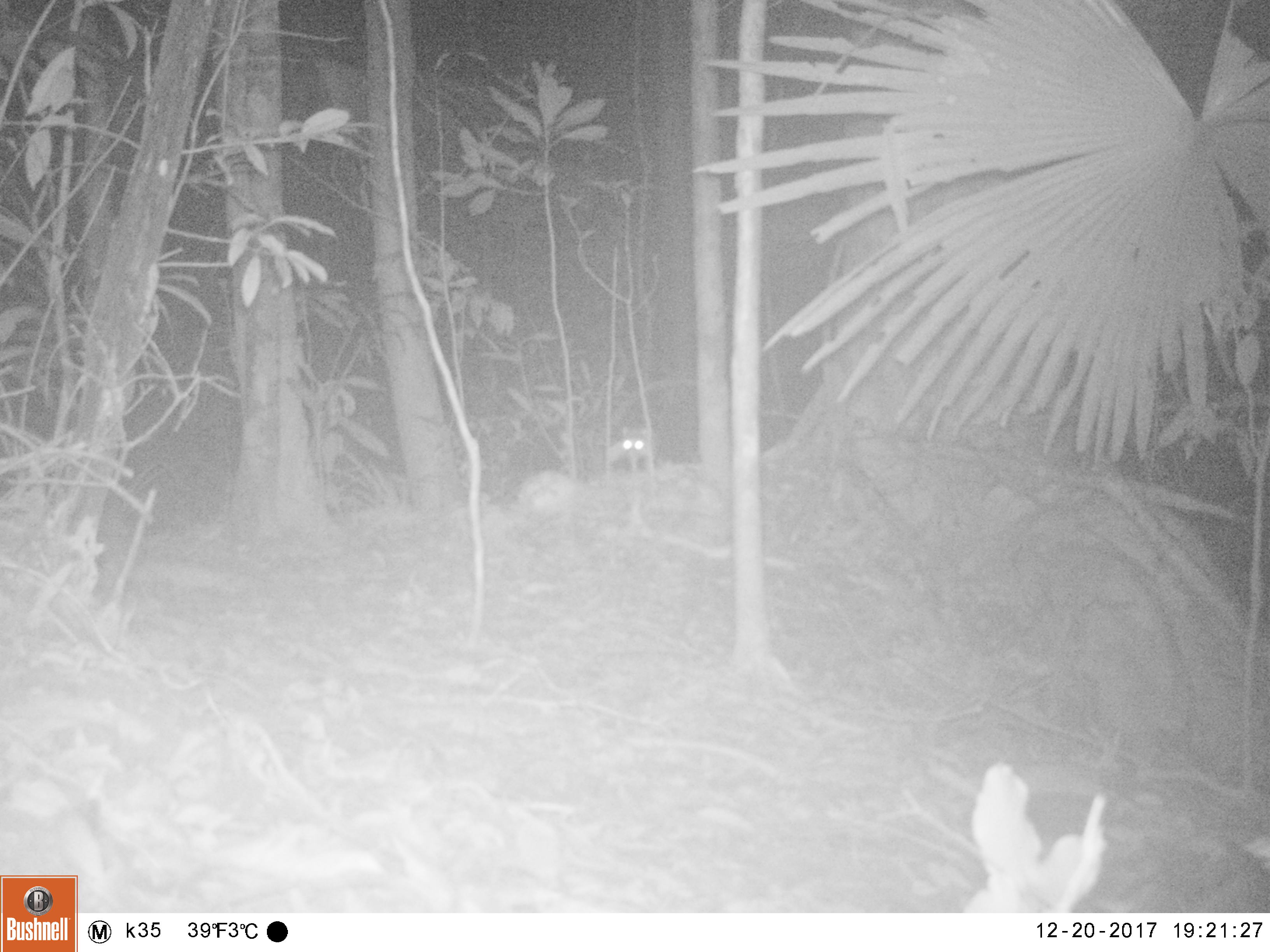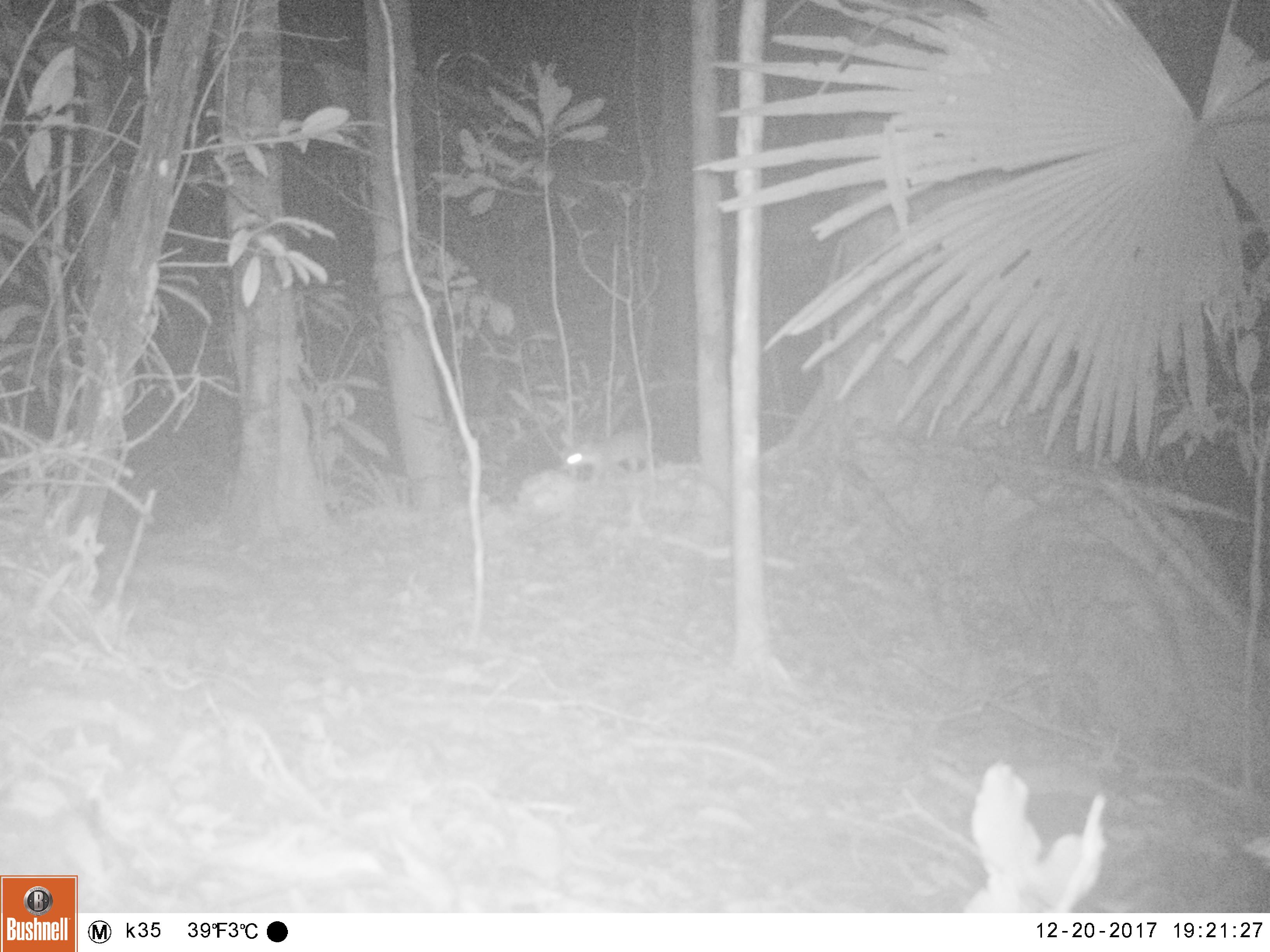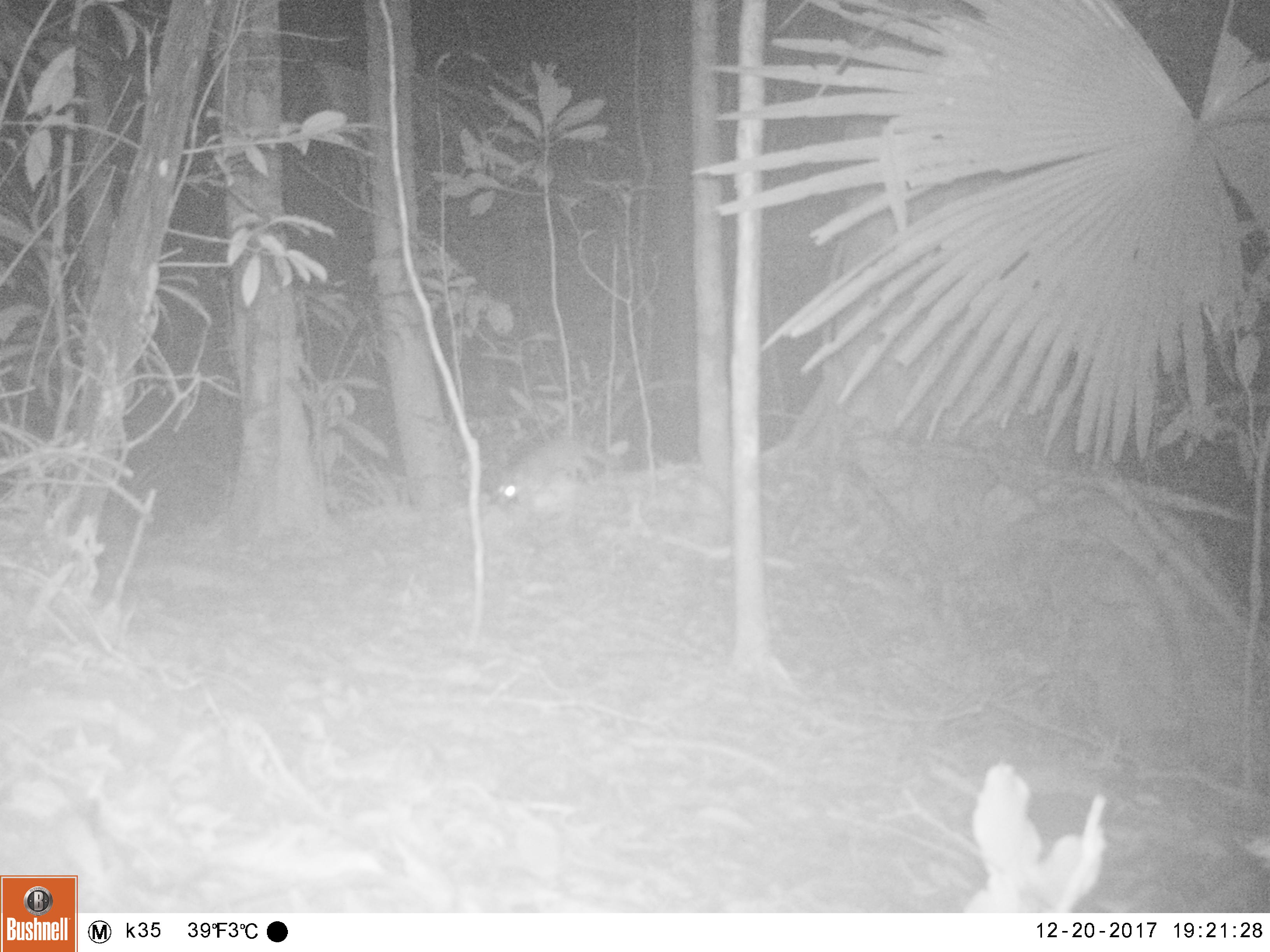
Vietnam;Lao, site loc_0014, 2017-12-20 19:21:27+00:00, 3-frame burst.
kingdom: Animalia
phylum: Chordata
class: Mammalia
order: Rodentia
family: Muridae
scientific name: Muridae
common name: old-world mice and rats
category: unidentified murid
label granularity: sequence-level